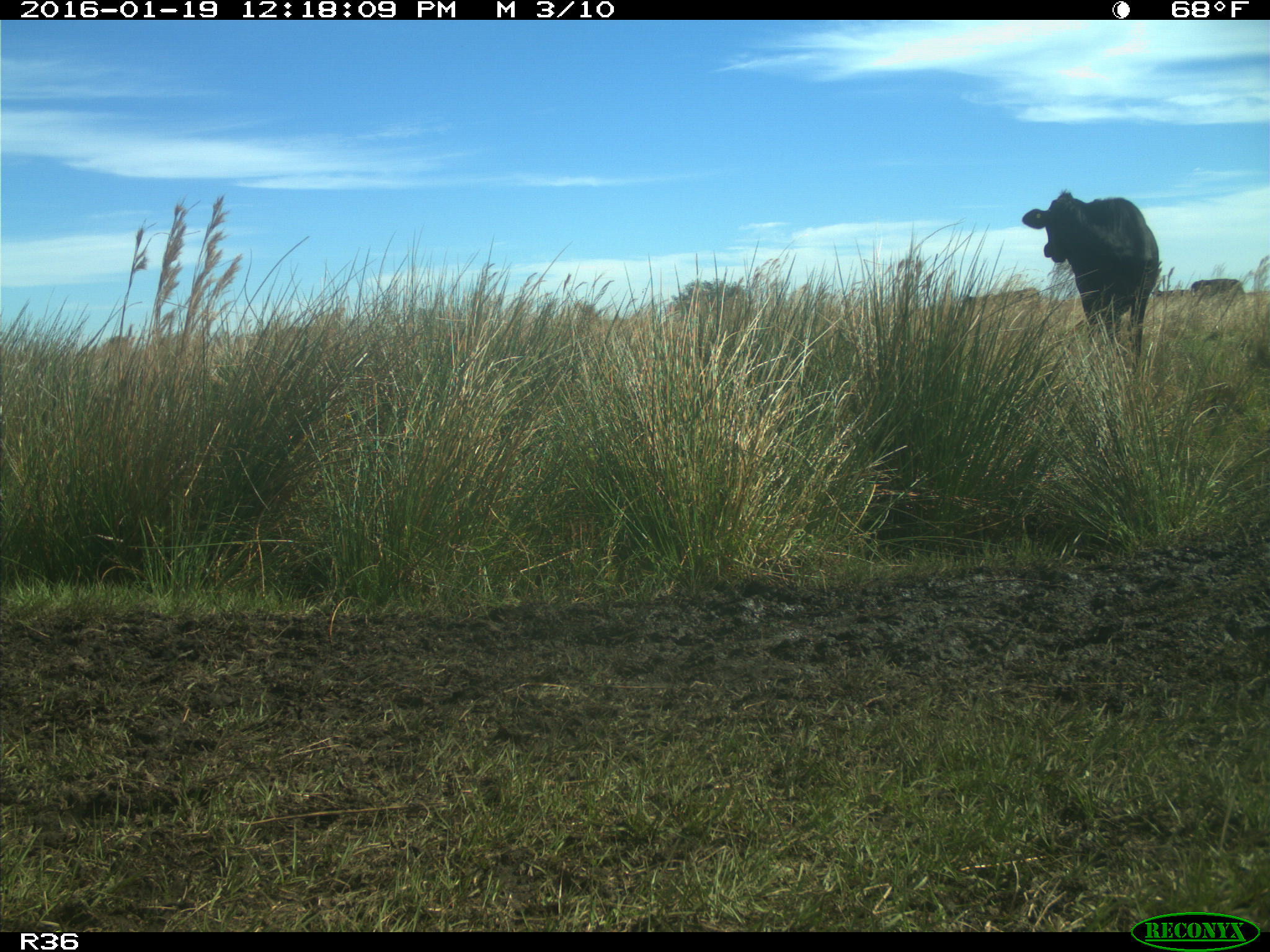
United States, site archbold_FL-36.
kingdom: Animalia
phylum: Chordata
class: Mammalia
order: Artiodactyla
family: Bovidae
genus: Bos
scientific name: Bos taurus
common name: domestic cow